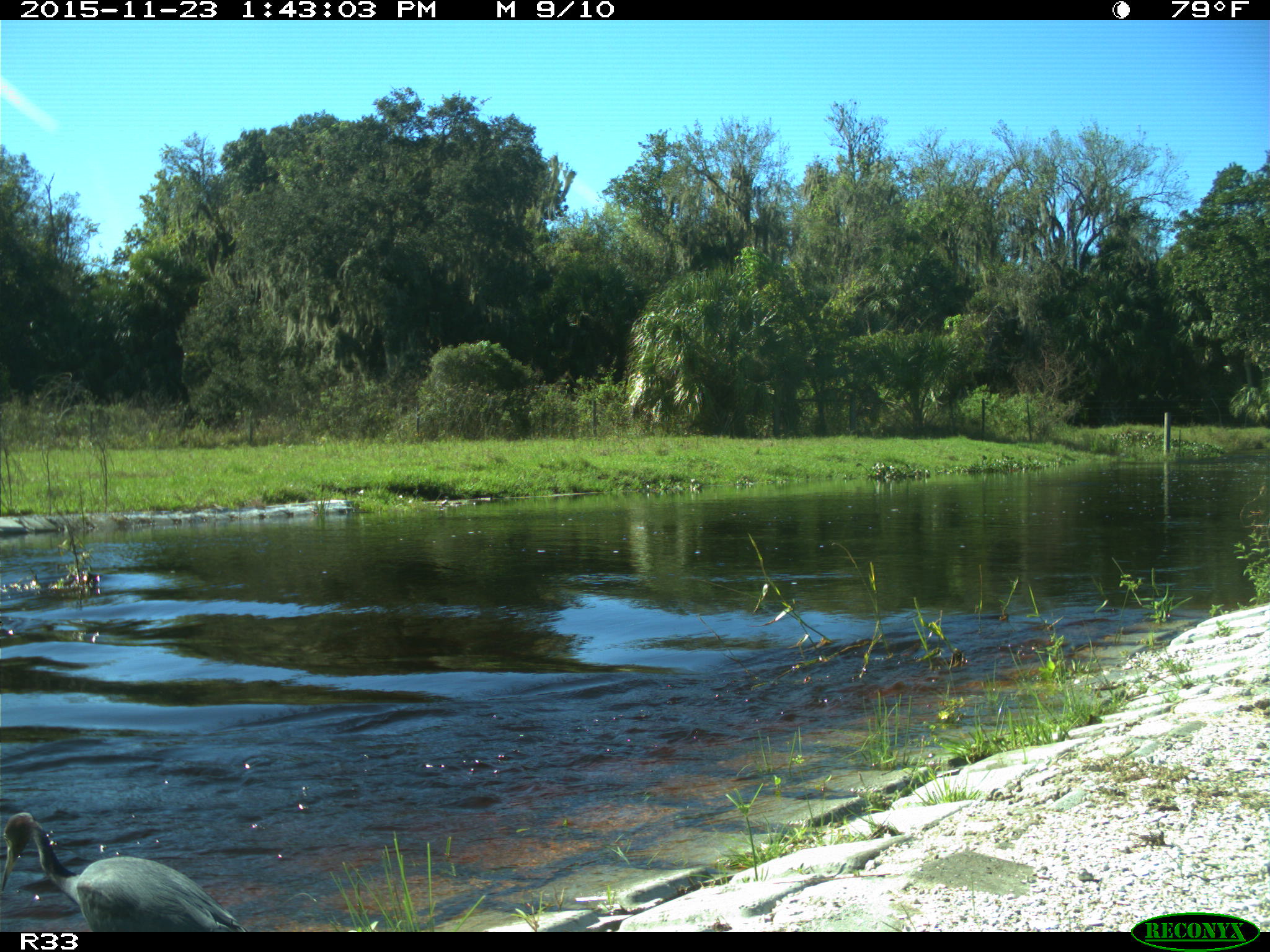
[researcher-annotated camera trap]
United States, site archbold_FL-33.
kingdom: Animalia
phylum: Chordata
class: Aves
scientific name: Aves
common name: birds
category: unidentified bird